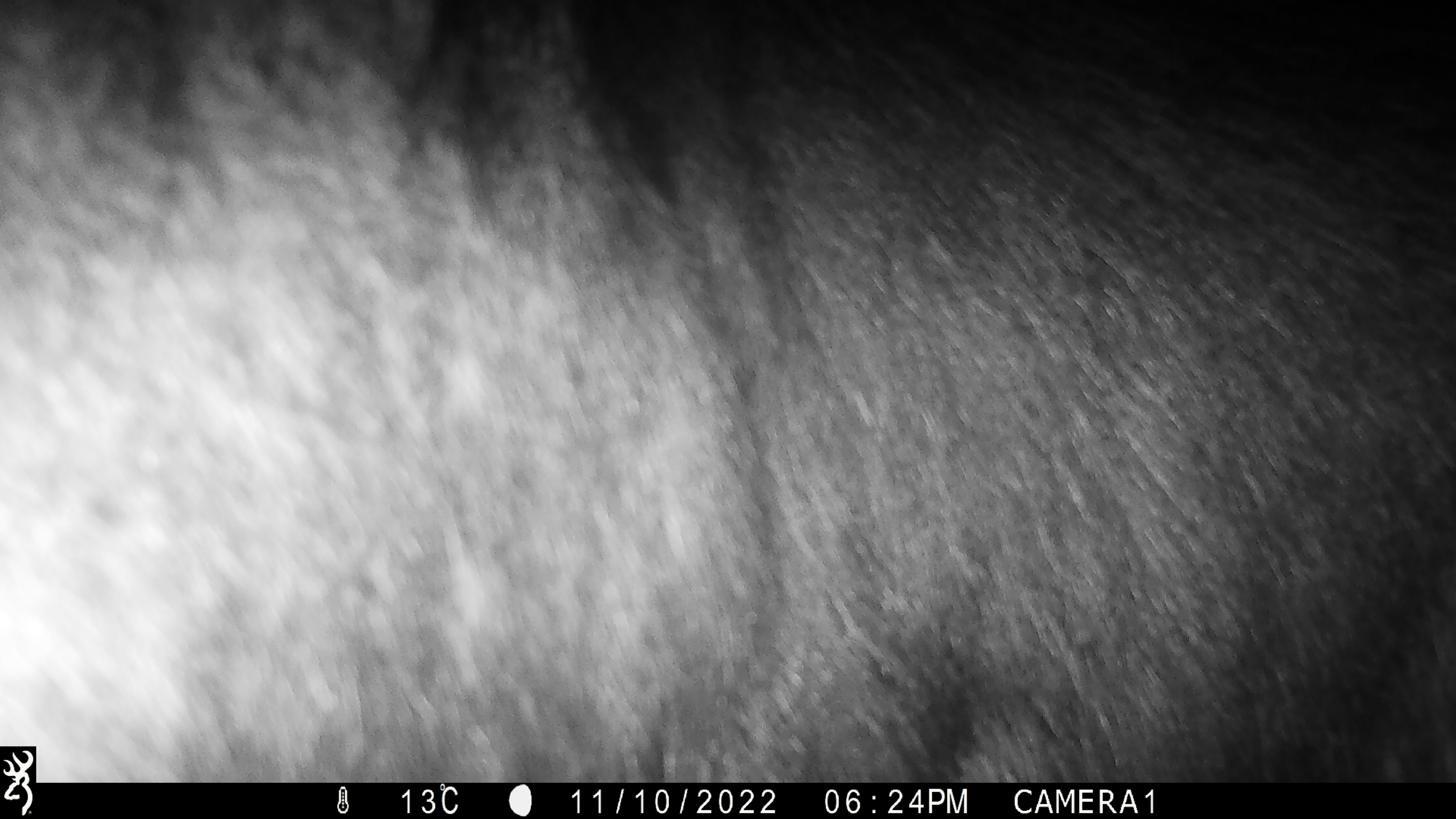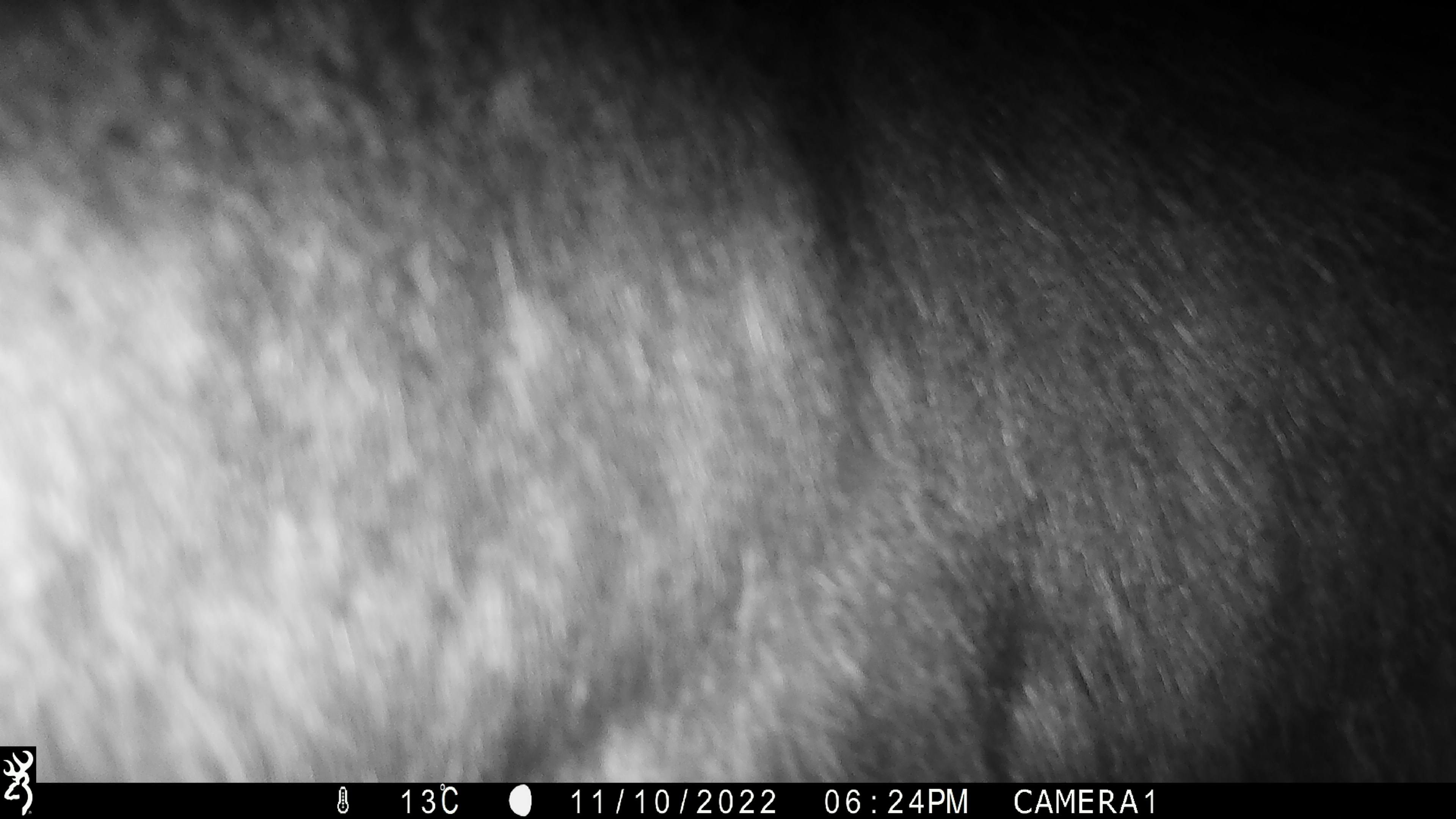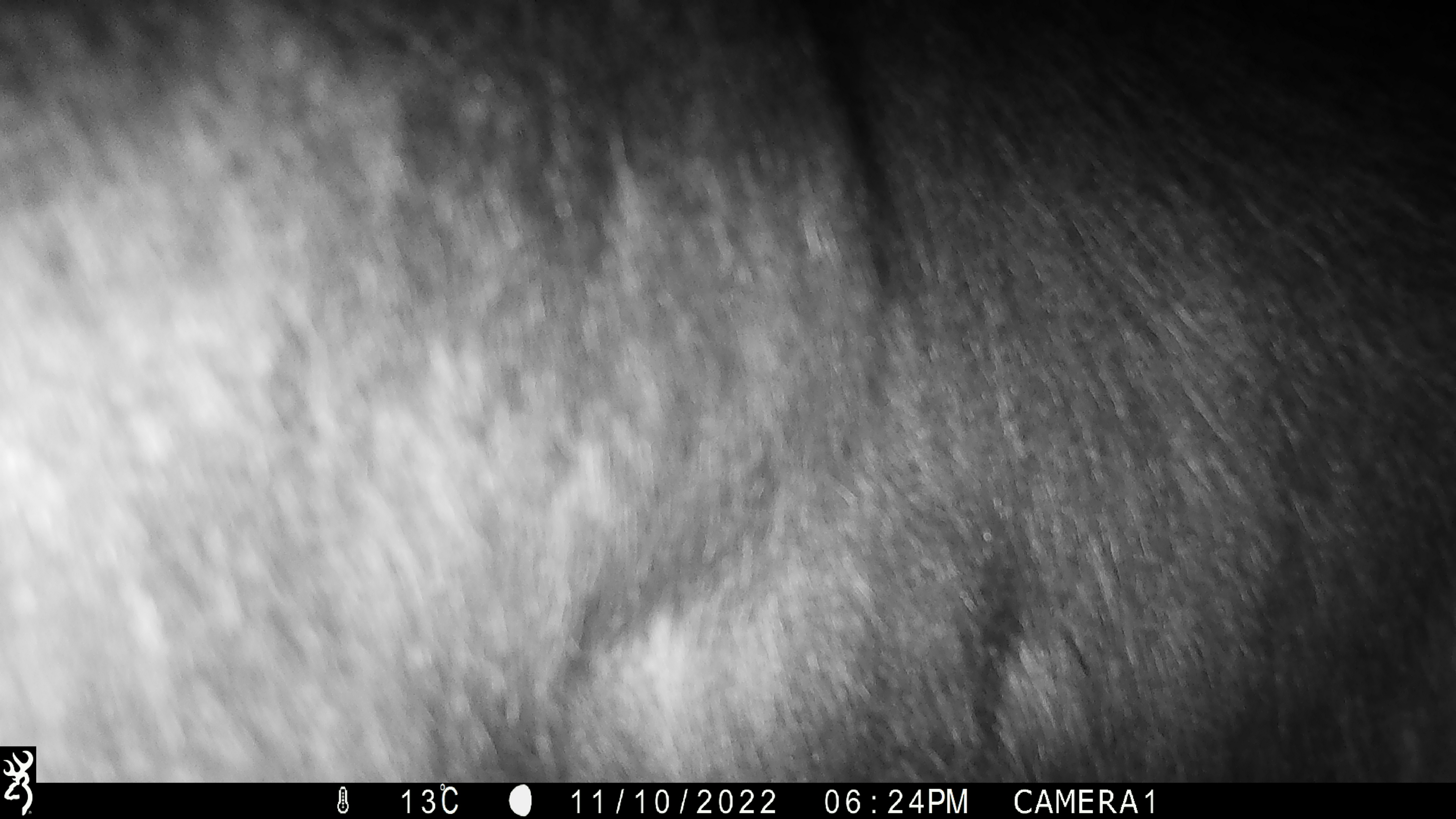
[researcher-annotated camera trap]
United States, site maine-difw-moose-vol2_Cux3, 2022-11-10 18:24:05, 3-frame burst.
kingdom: Animalia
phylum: Chordata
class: Mammalia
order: Artiodactyla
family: Cervidae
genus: Alces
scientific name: Alces alces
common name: moose